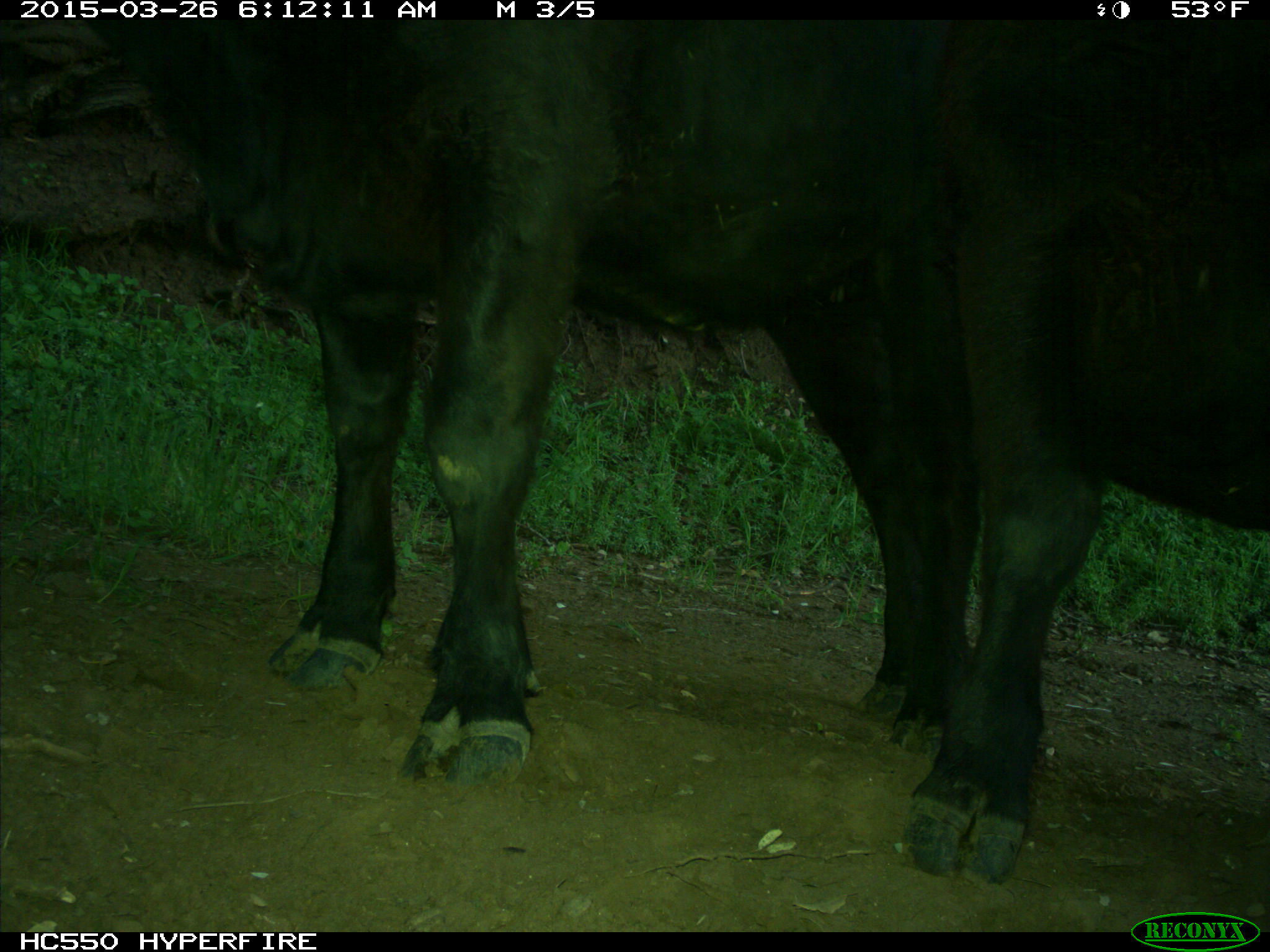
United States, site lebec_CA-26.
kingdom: Animalia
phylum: Chordata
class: Mammalia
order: Artiodactyla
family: Bovidae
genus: Bos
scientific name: Bos taurus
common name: domestic cow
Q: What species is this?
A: Bos taurus (domestic cow).